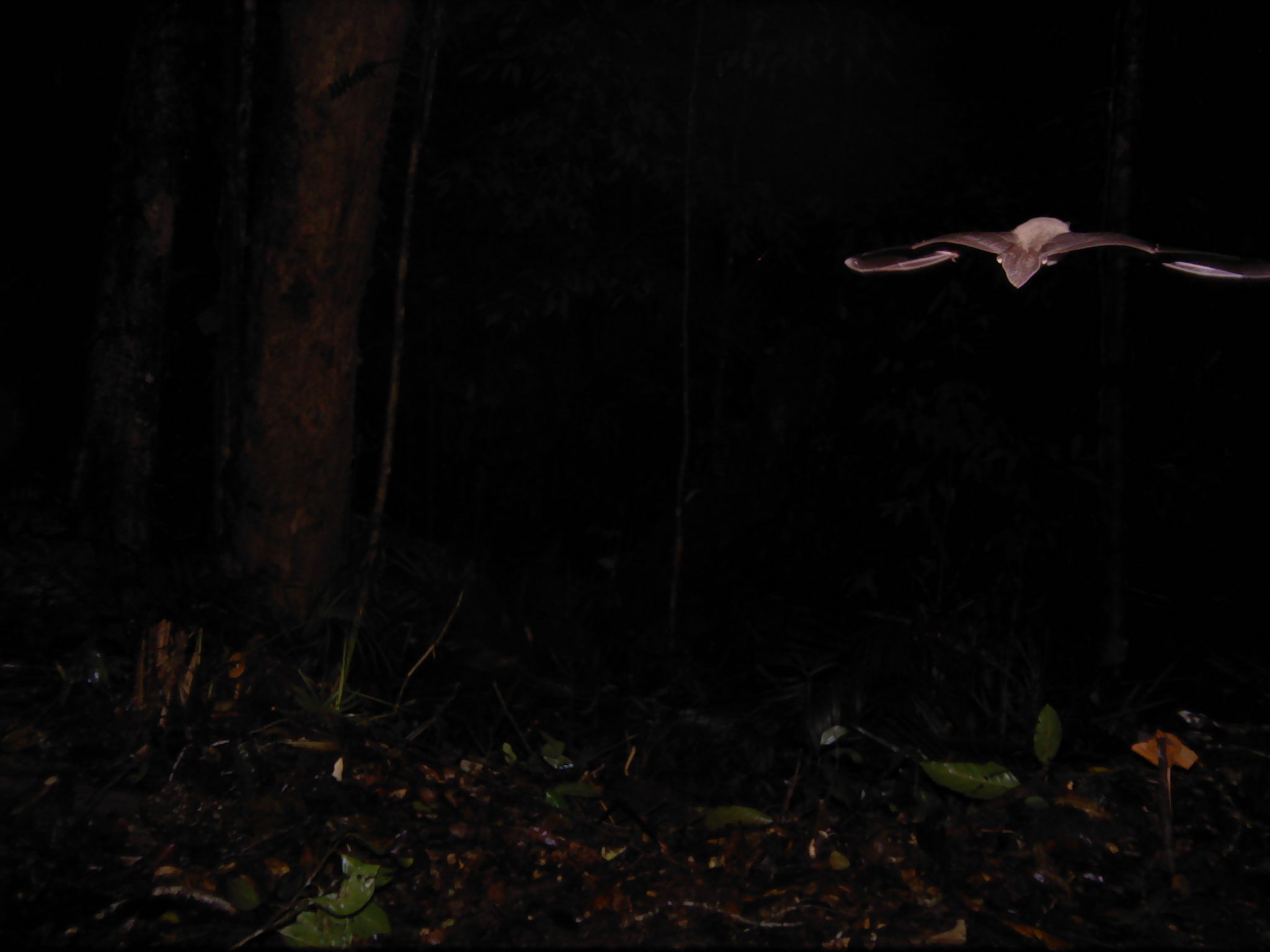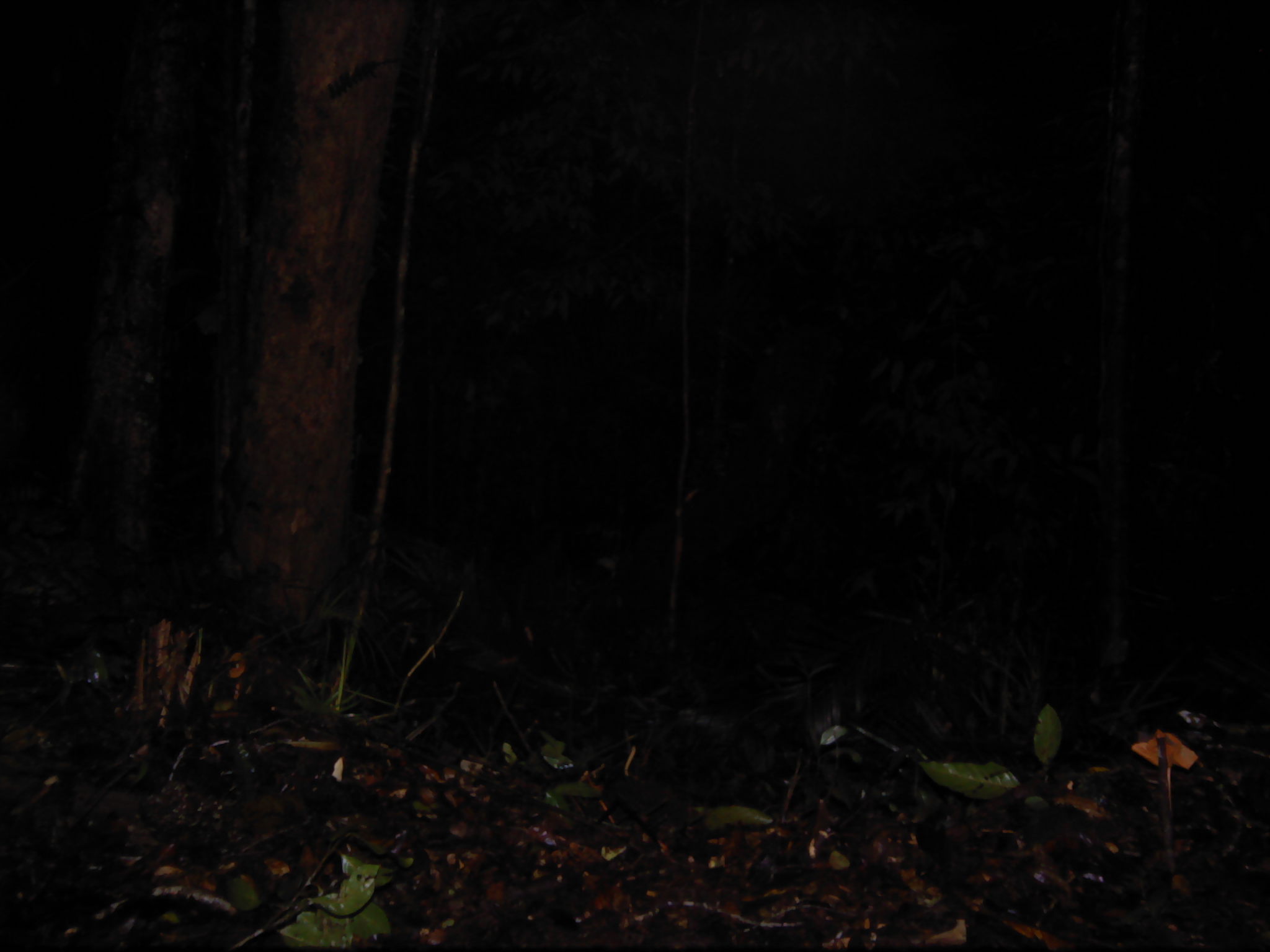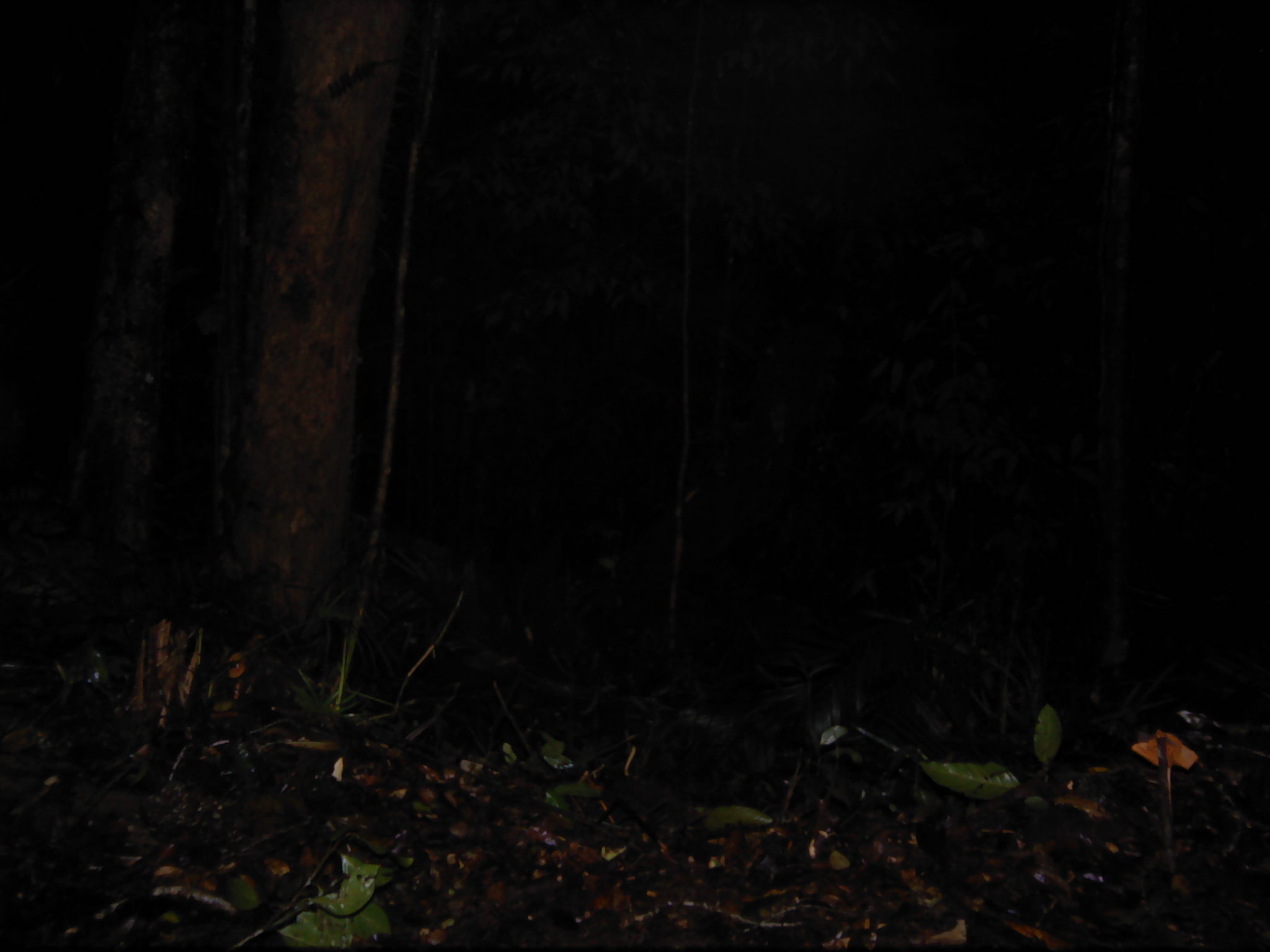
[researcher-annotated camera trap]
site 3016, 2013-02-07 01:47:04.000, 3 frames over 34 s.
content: unidentified animal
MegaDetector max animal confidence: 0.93